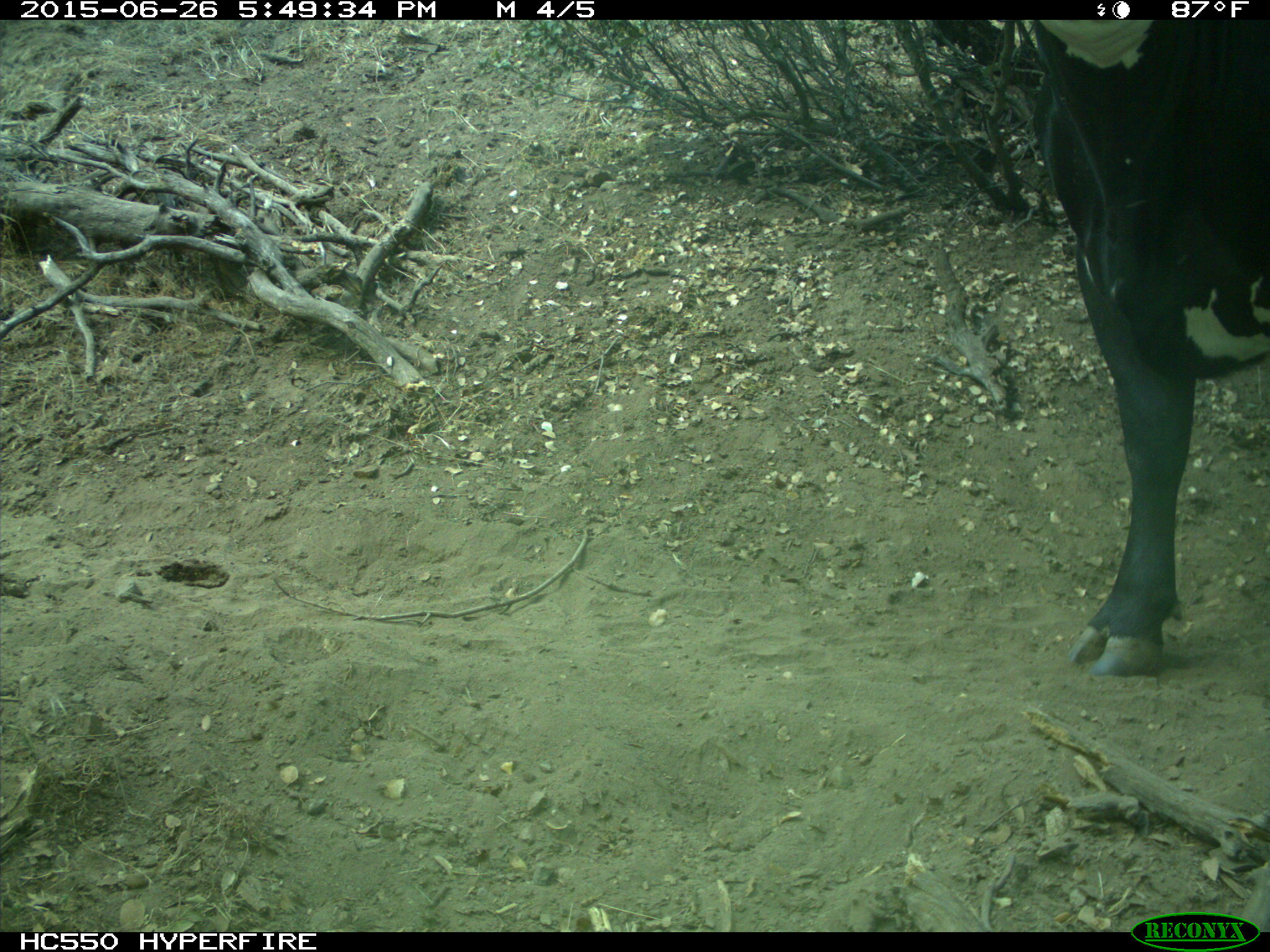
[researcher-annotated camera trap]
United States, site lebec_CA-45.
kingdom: Animalia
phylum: Chordata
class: Mammalia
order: Artiodactyla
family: Bovidae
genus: Bos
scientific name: Bos taurus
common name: domestic cow